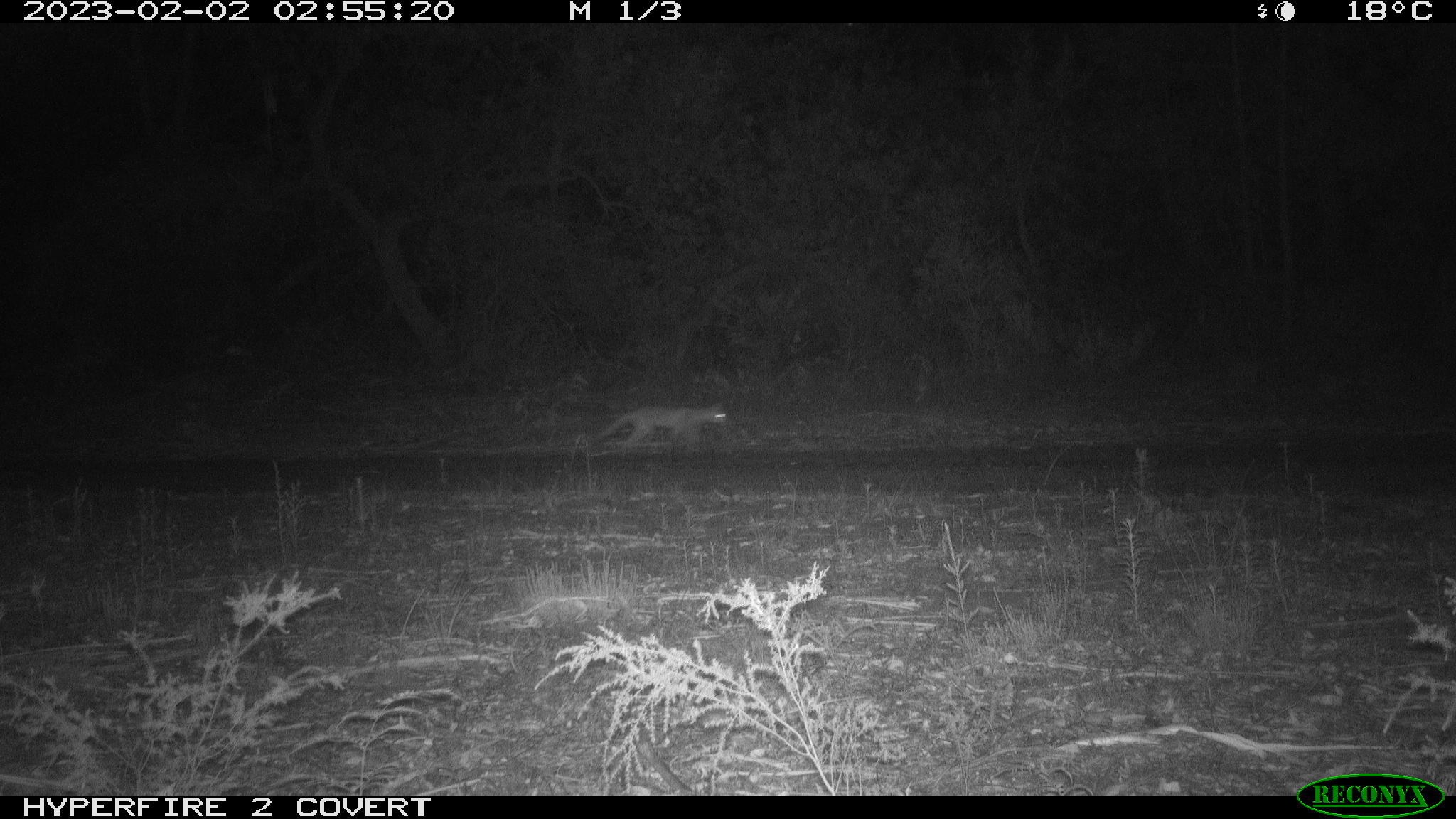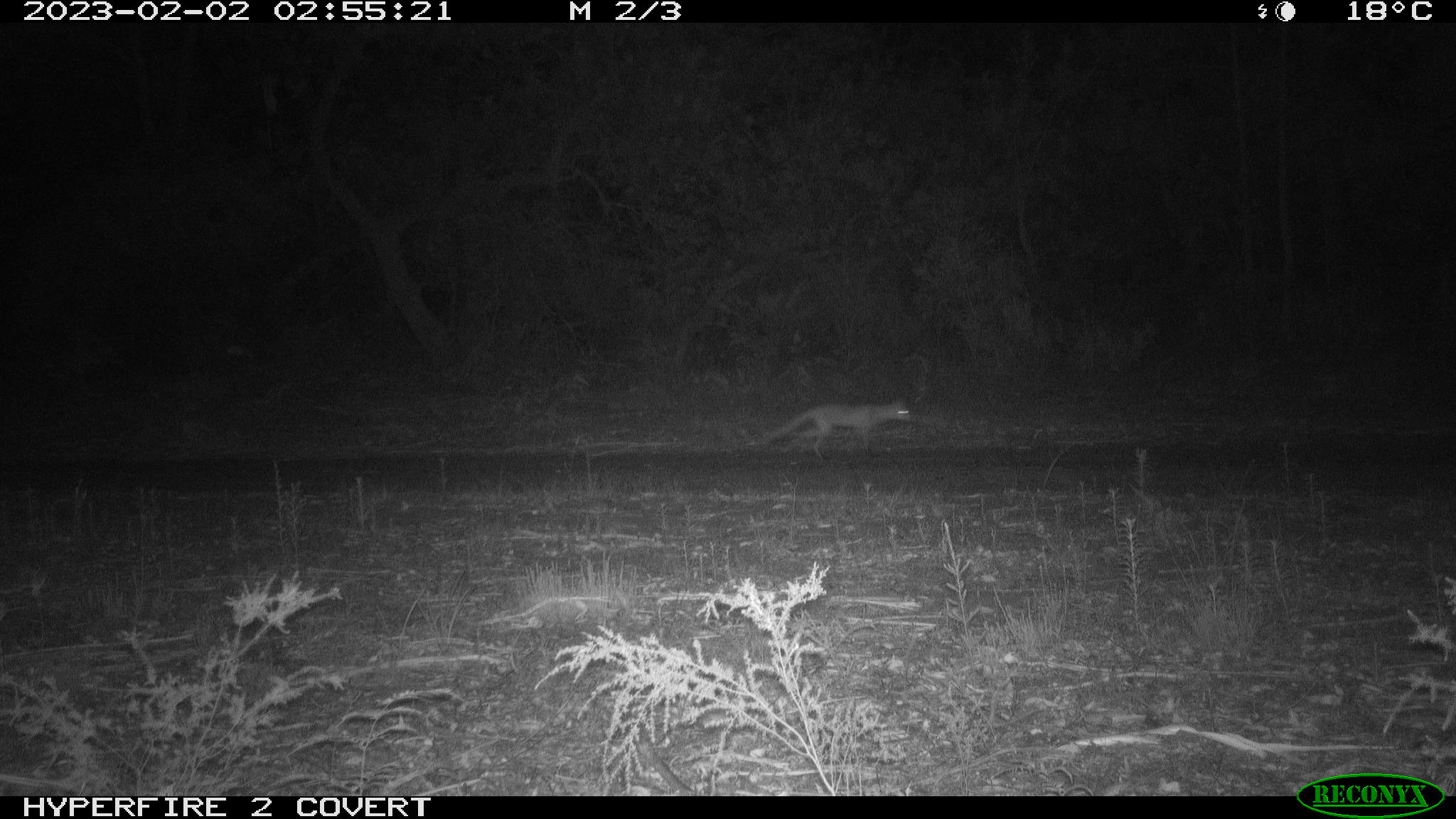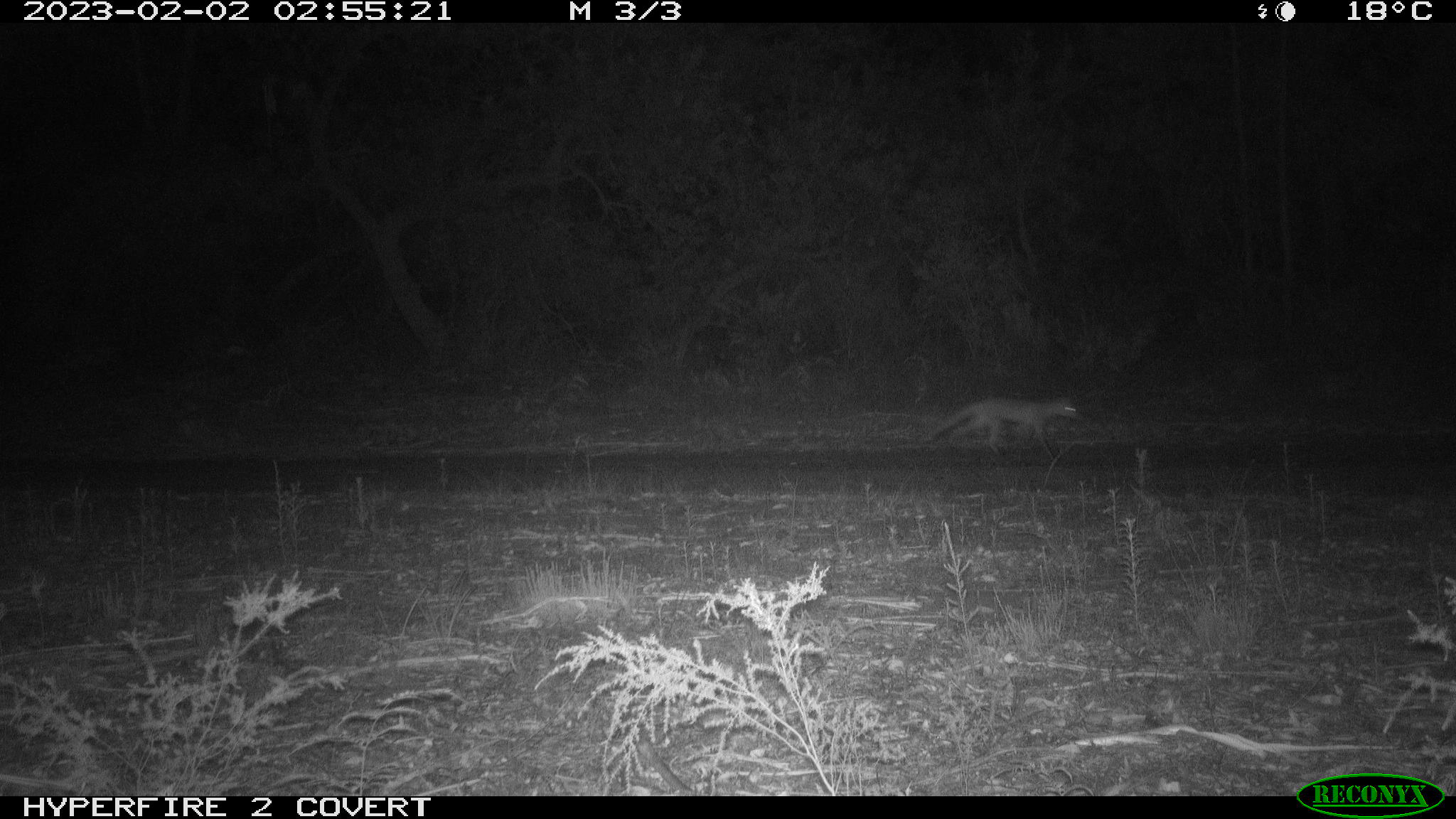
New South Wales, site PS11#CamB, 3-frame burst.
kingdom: Animalia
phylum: Chordata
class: Mammalia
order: Carnivora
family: Canidae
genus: Vulpes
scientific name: Vulpes vulpes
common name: red fox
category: fox